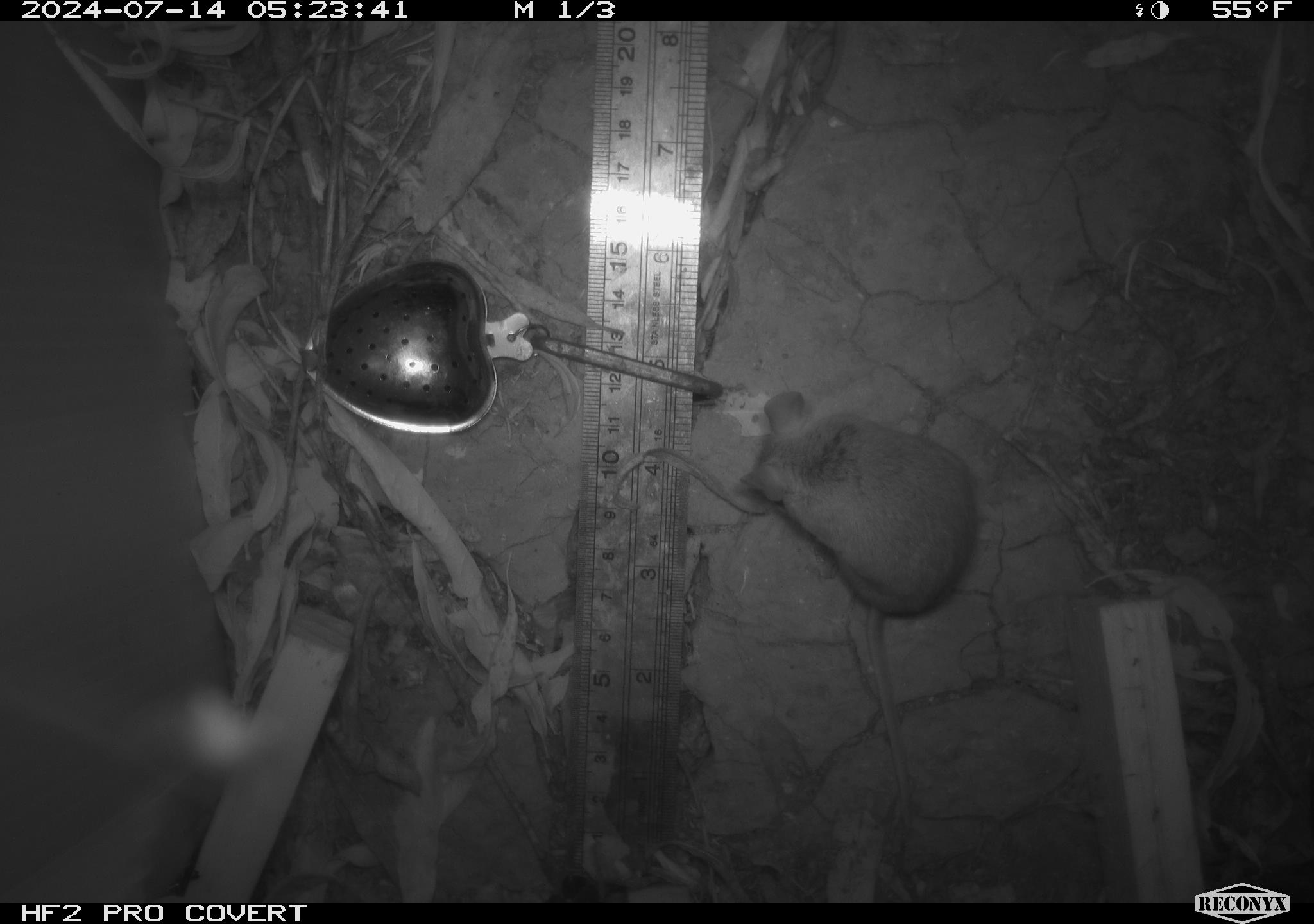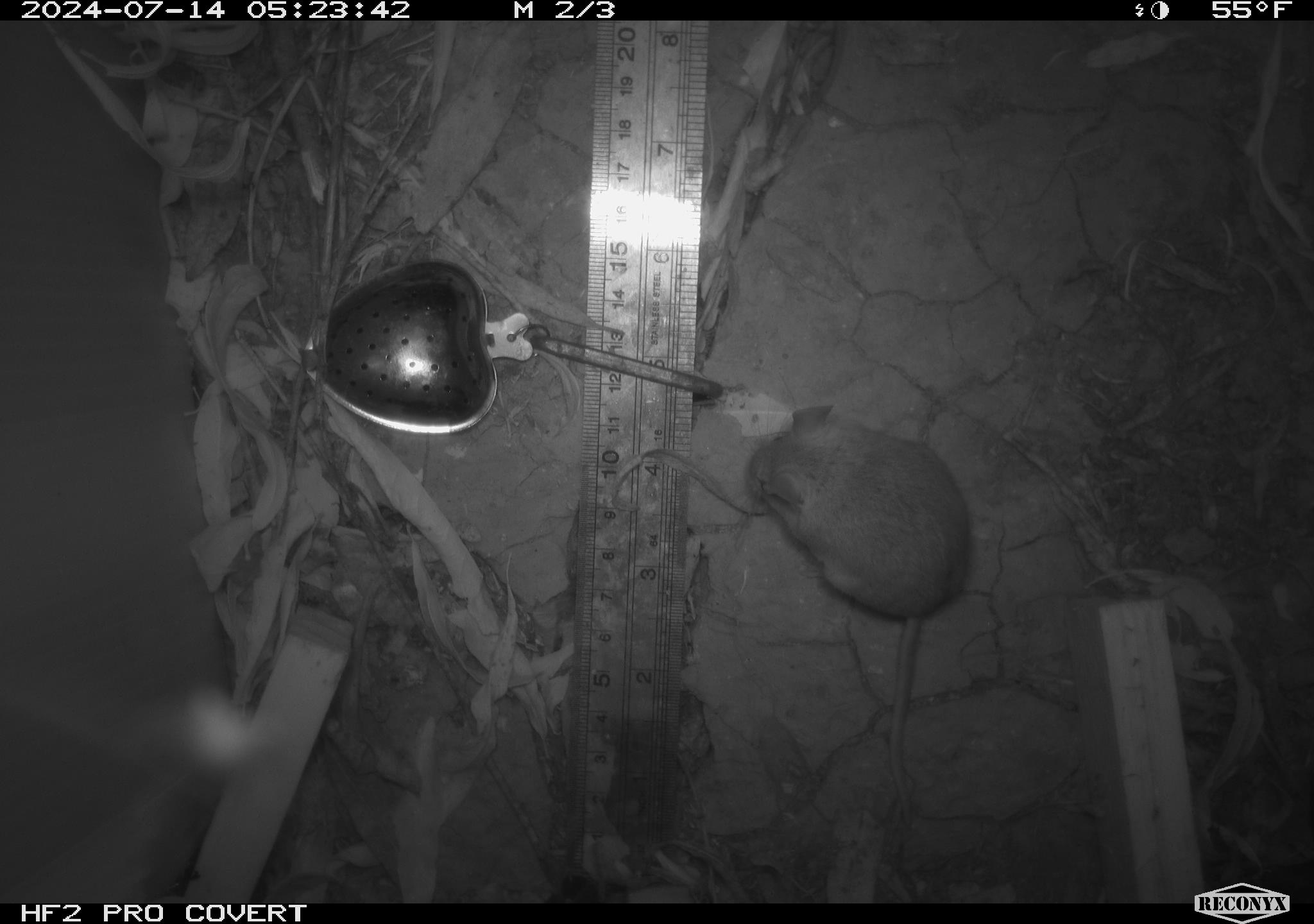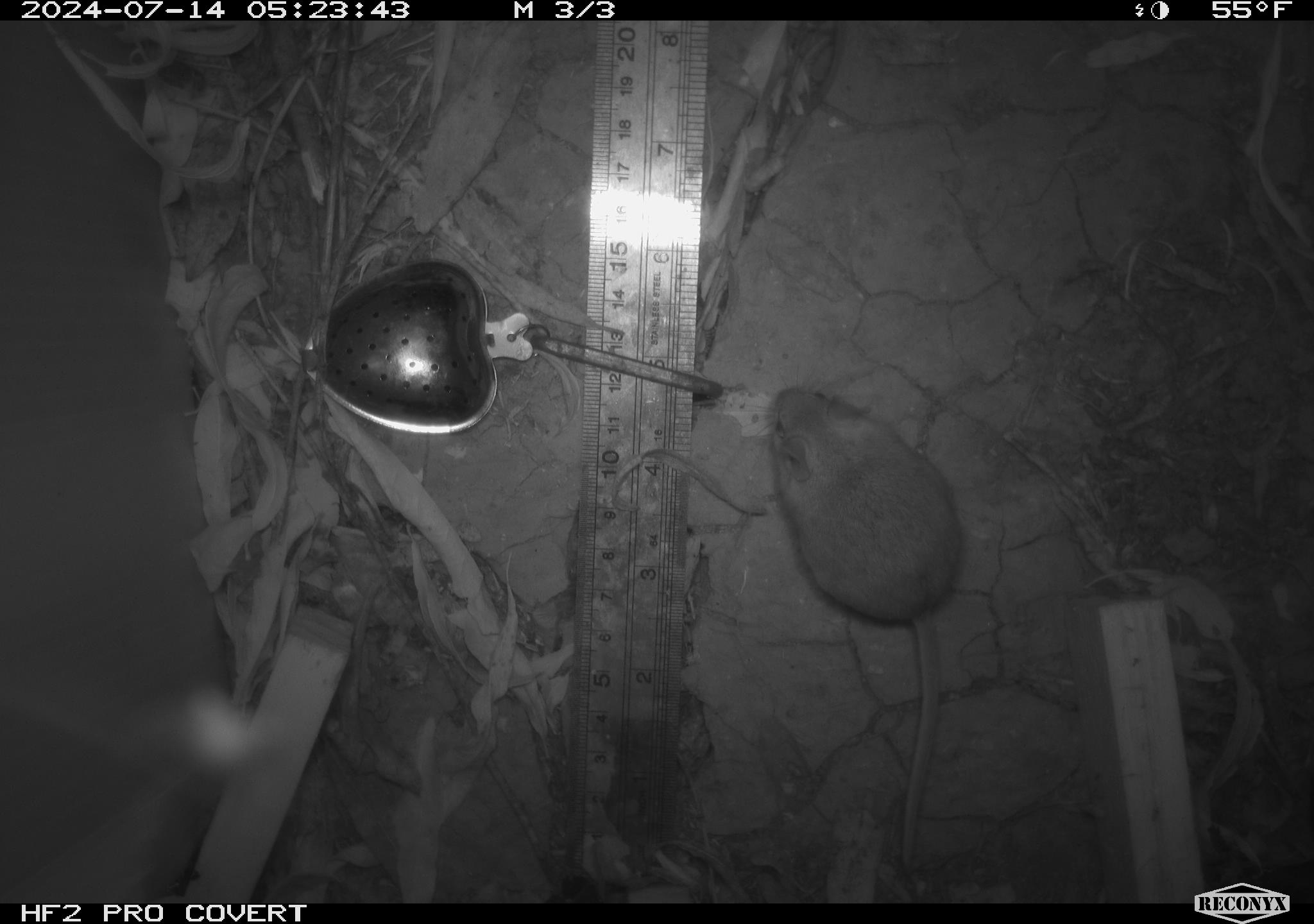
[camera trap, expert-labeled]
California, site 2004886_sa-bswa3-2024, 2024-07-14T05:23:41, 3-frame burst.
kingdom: Animalia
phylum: Chordata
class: Mammalia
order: Rodentia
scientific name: Rodentia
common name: mouse species